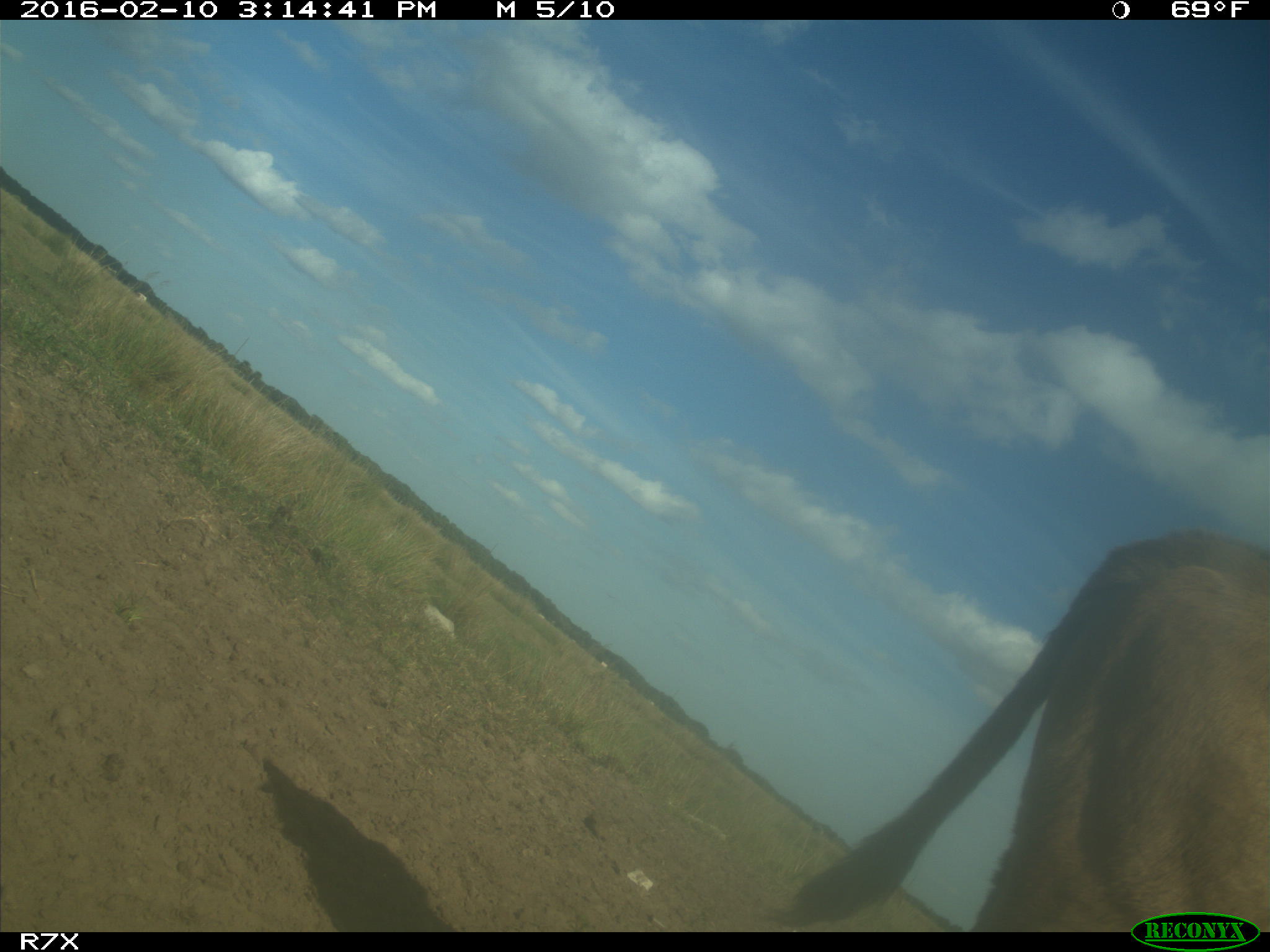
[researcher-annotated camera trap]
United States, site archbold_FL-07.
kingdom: Animalia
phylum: Chordata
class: Mammalia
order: Artiodactyla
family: Bovidae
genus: Bos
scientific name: Bos taurus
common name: domestic cow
Bos taurus (domestic cow).